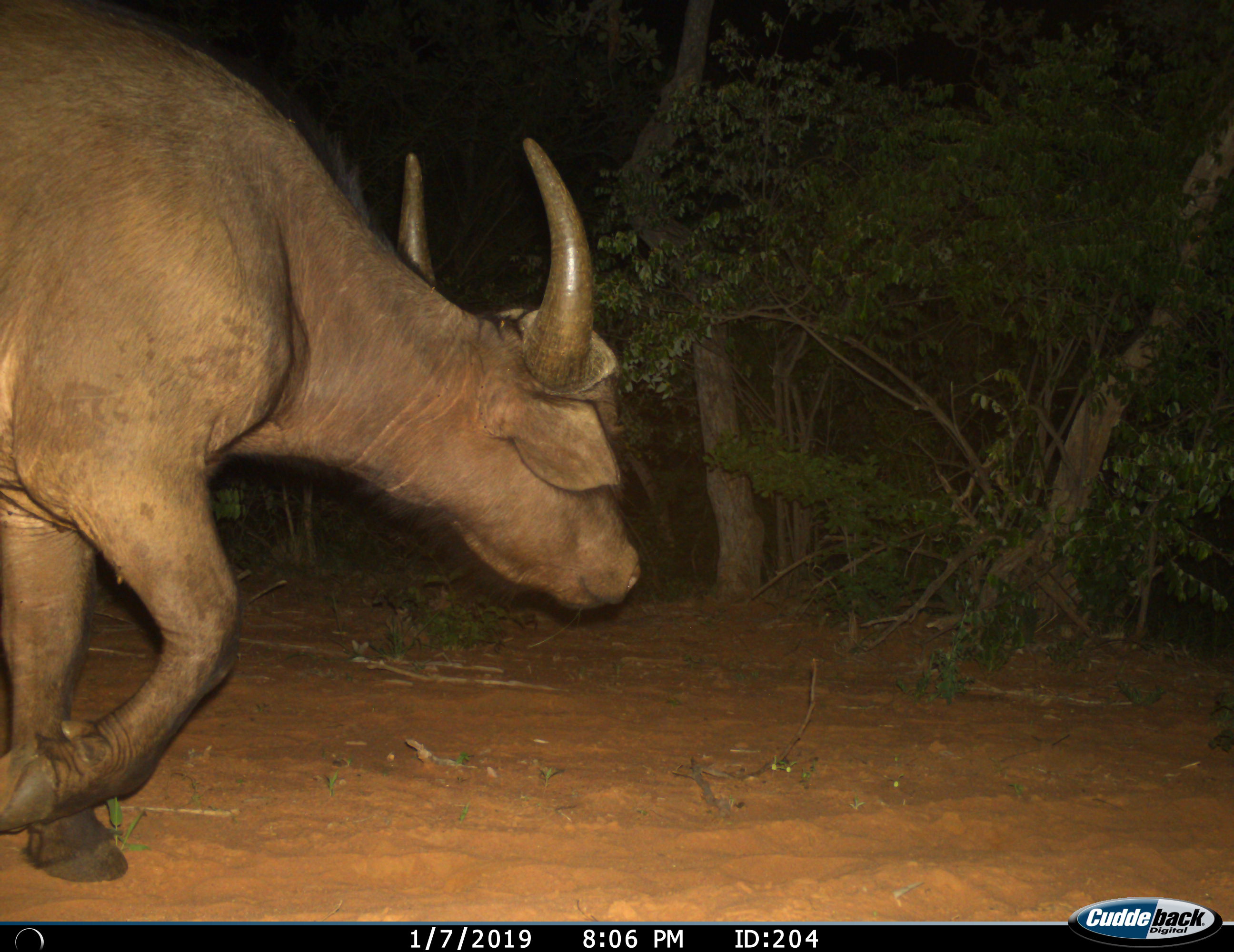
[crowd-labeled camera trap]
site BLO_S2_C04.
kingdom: Animalia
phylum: Chordata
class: Mammalia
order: Artiodactyla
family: Bovidae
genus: Syncerus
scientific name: Syncerus caffer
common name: african buffalo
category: buffalo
Buffalo (african buffalo) (Syncerus caffer), count 1. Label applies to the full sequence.